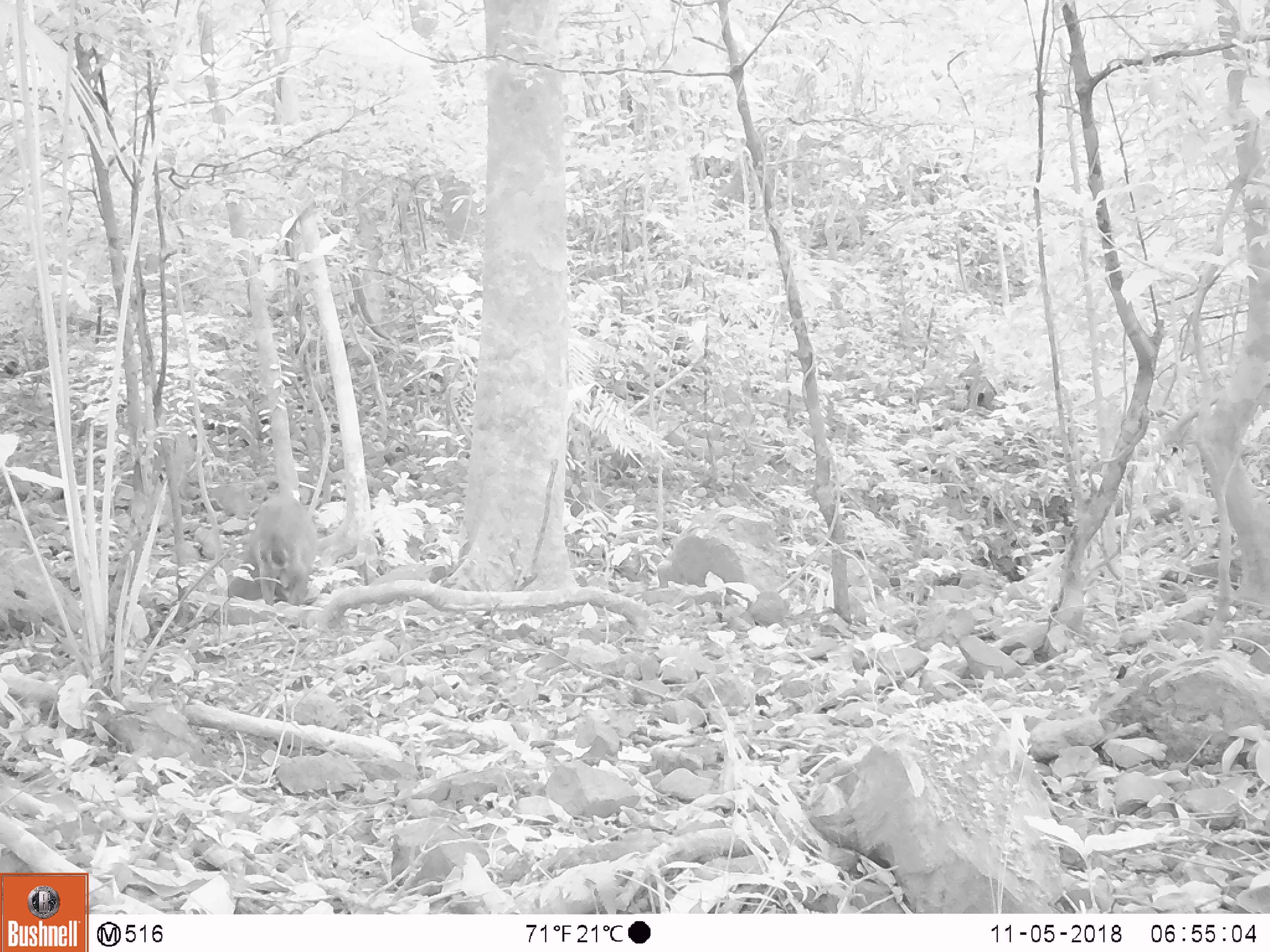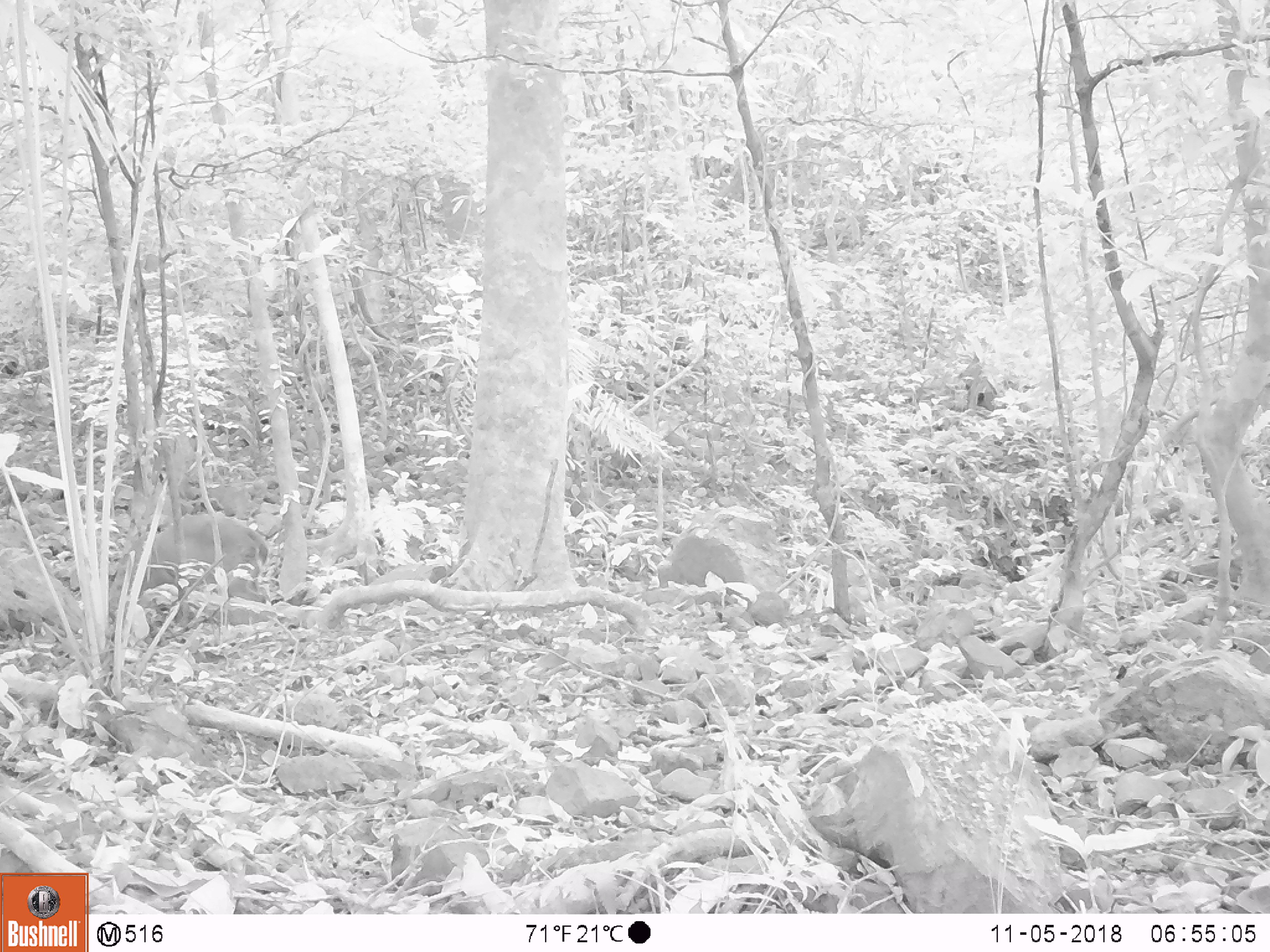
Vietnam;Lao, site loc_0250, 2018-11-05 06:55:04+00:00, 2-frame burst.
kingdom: Animalia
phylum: Chordata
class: Mammalia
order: Artiodactyla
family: Cervidae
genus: Muntiacus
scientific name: Muntiacus vuquangensis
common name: large-antlered muntjac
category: large antlered muntjac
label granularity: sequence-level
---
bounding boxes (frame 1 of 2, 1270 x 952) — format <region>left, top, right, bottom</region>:
large antlered muntjac: <region>245, 491, 318, 605</region>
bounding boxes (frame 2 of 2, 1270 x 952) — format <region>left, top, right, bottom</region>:
large antlered muntjac: <region>140, 512, 269, 594</region>